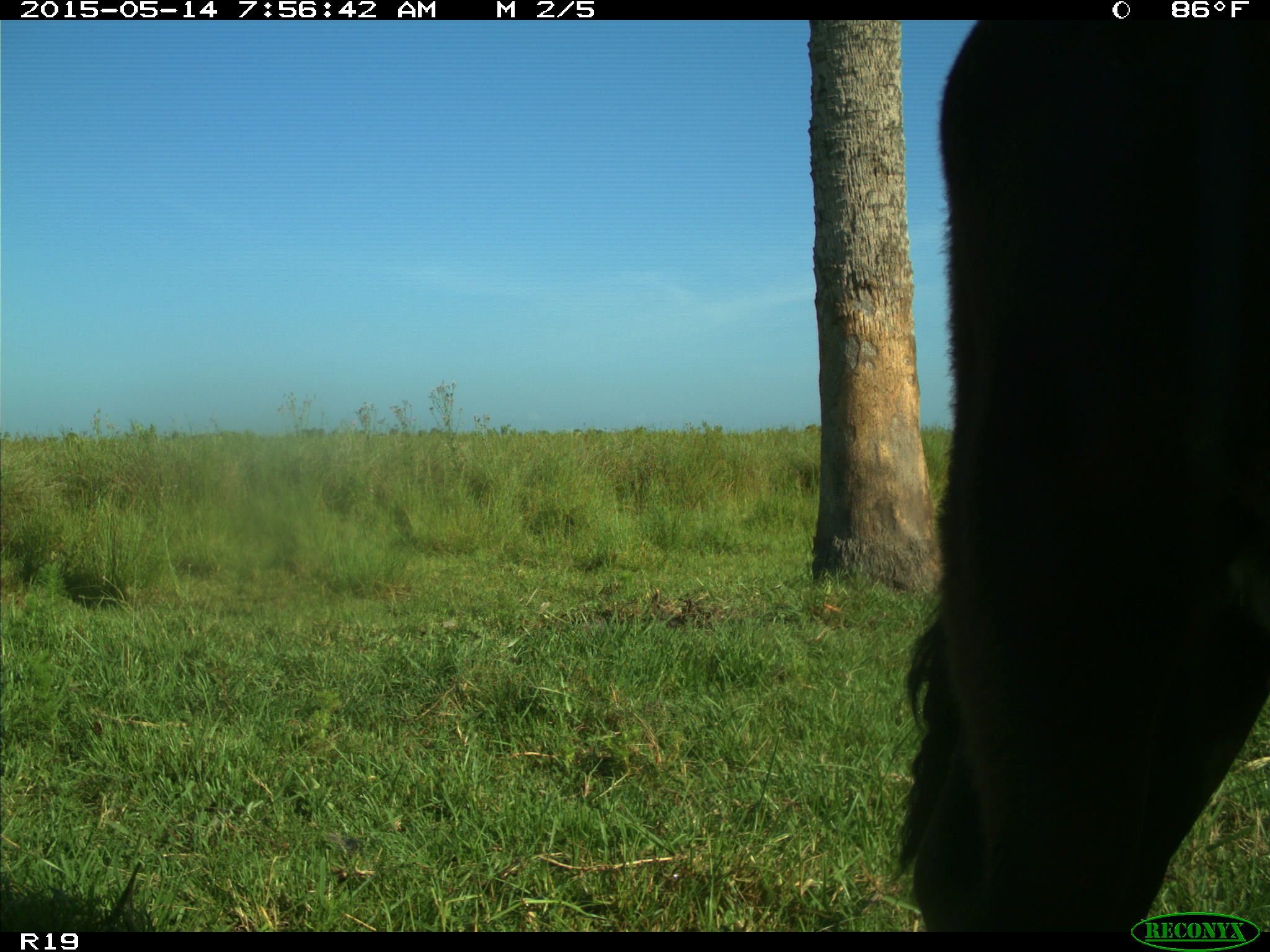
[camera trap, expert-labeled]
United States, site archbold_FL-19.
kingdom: Animalia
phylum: Chordata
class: Mammalia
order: Artiodactyla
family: Bovidae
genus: Bos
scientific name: Bos taurus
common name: domestic cow